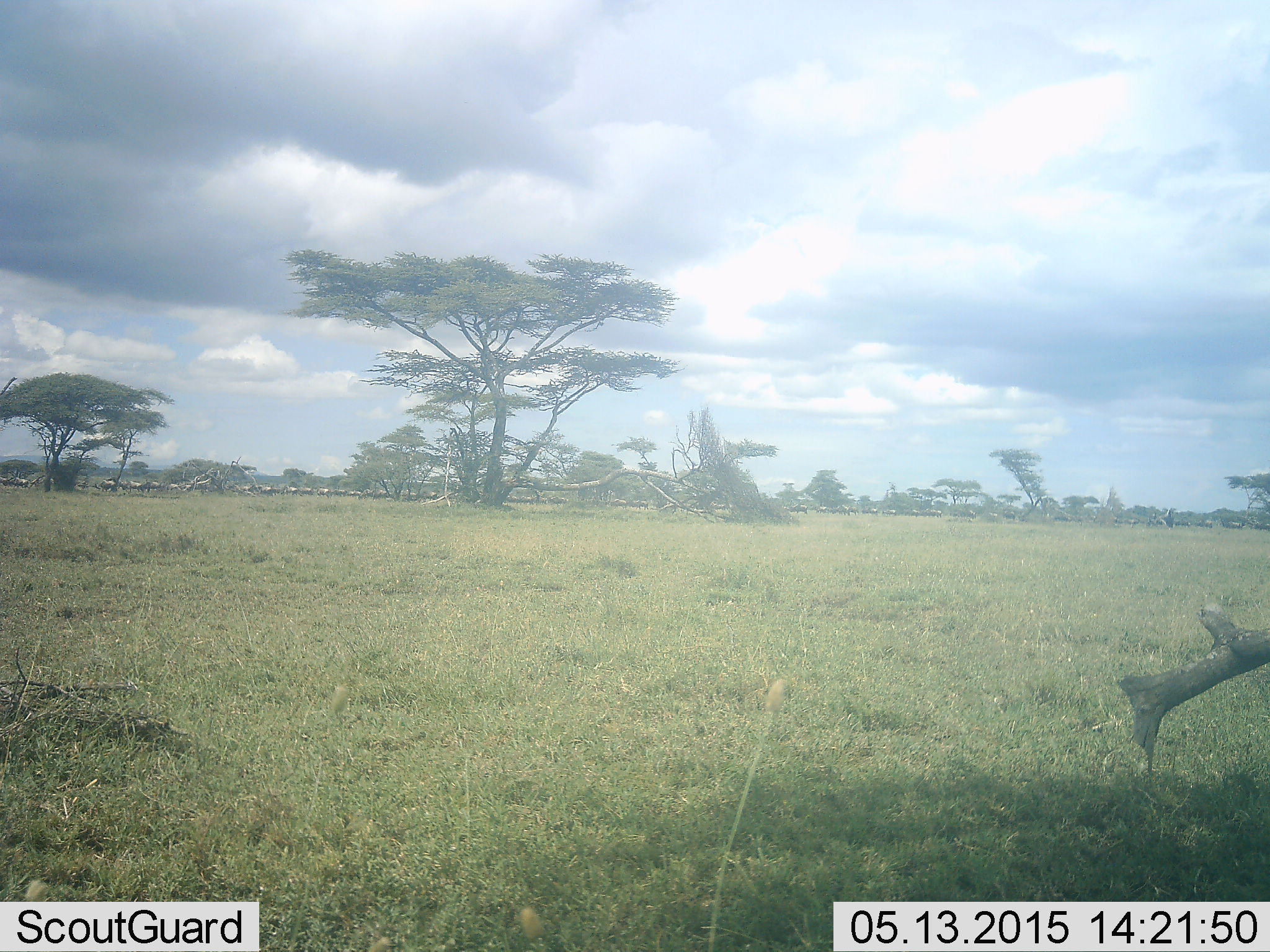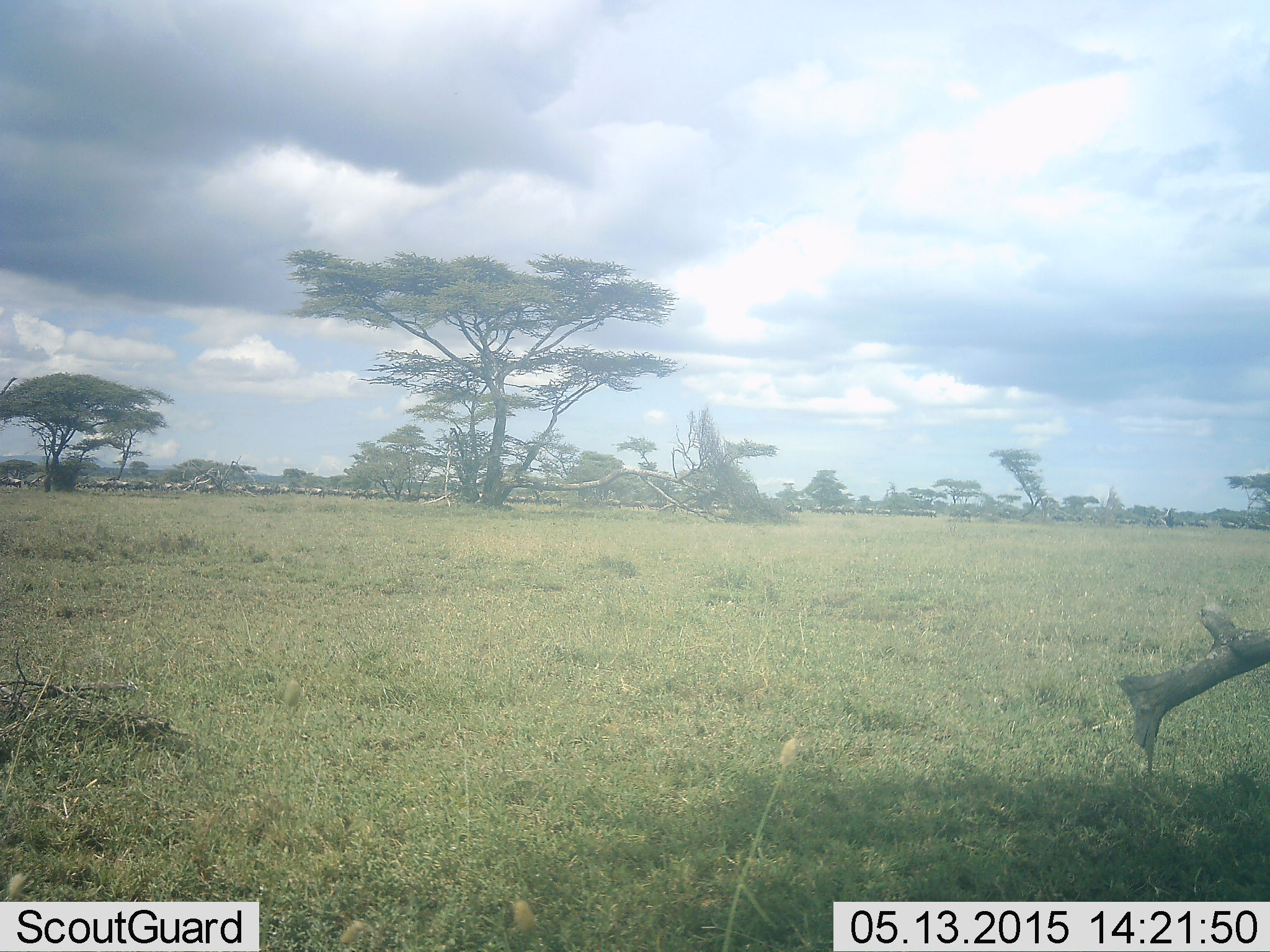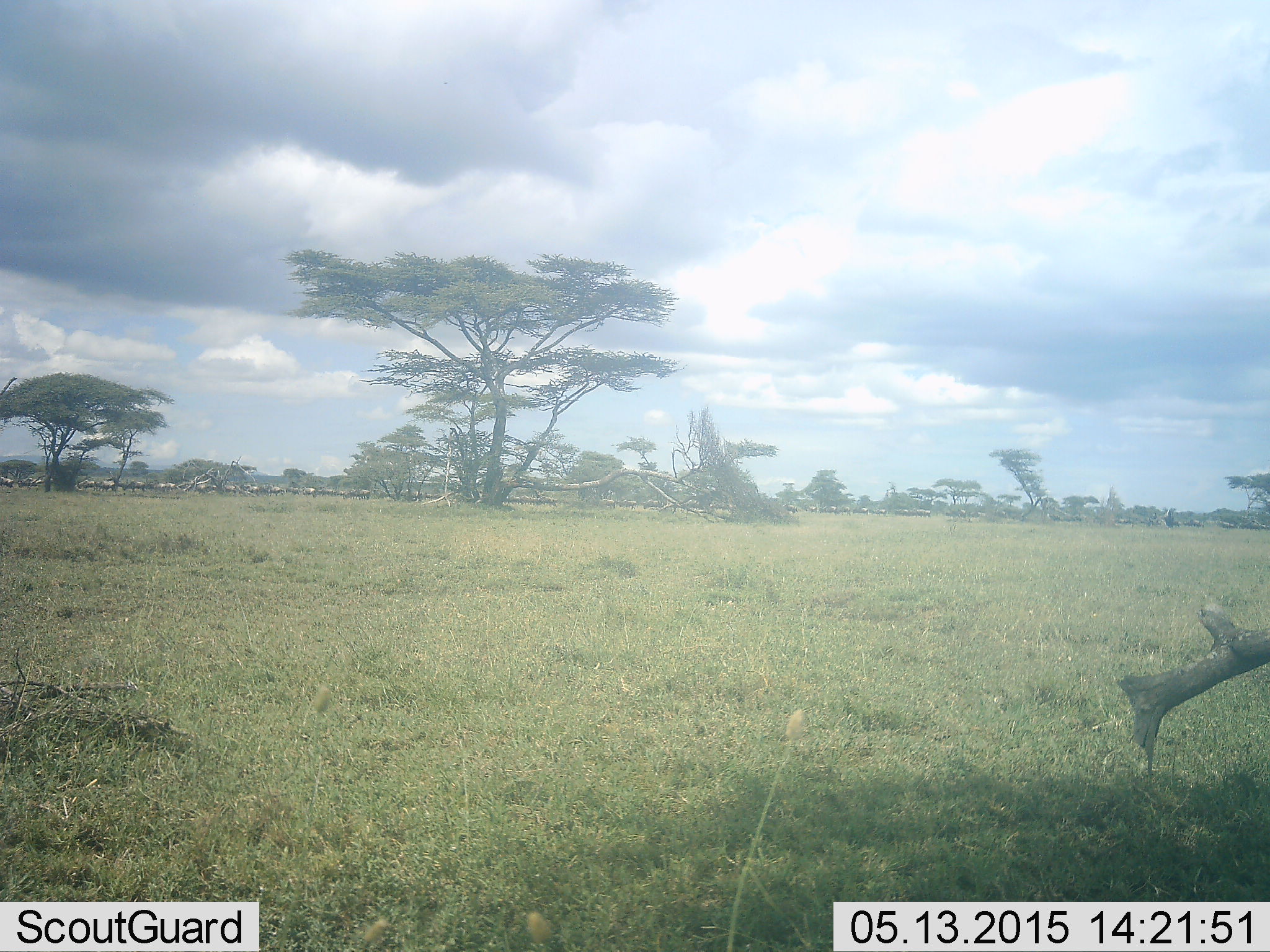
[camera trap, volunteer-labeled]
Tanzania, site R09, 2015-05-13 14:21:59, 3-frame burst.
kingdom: Animalia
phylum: Chordata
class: Mammalia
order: Artiodactyla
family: Bovidae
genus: Connochaetes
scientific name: Connochaetes taurinus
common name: blue wildebeest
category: wildebeest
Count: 51+.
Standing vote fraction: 11%.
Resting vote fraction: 0%.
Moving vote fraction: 100%.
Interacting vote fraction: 0%.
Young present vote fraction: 0%.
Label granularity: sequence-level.